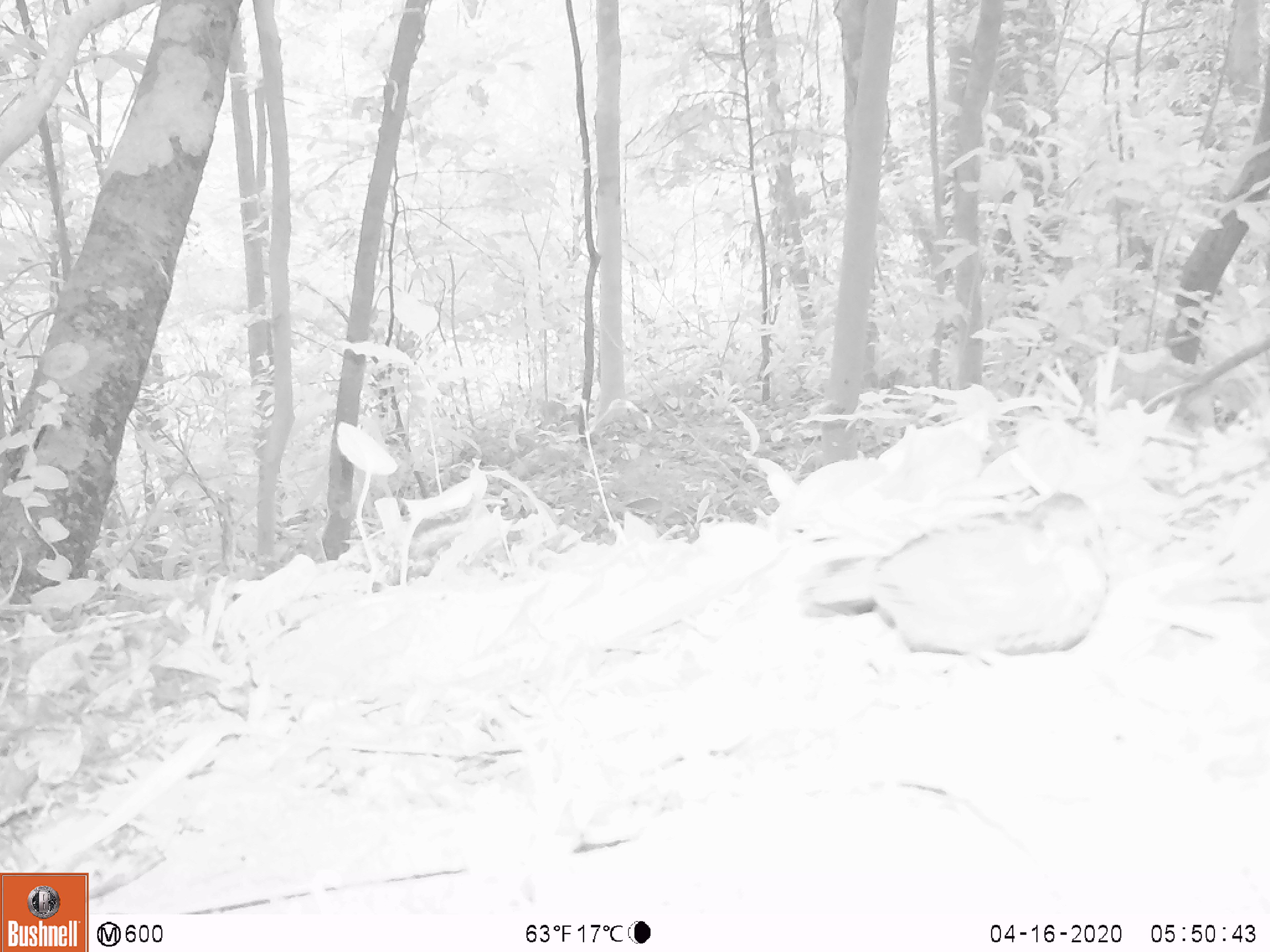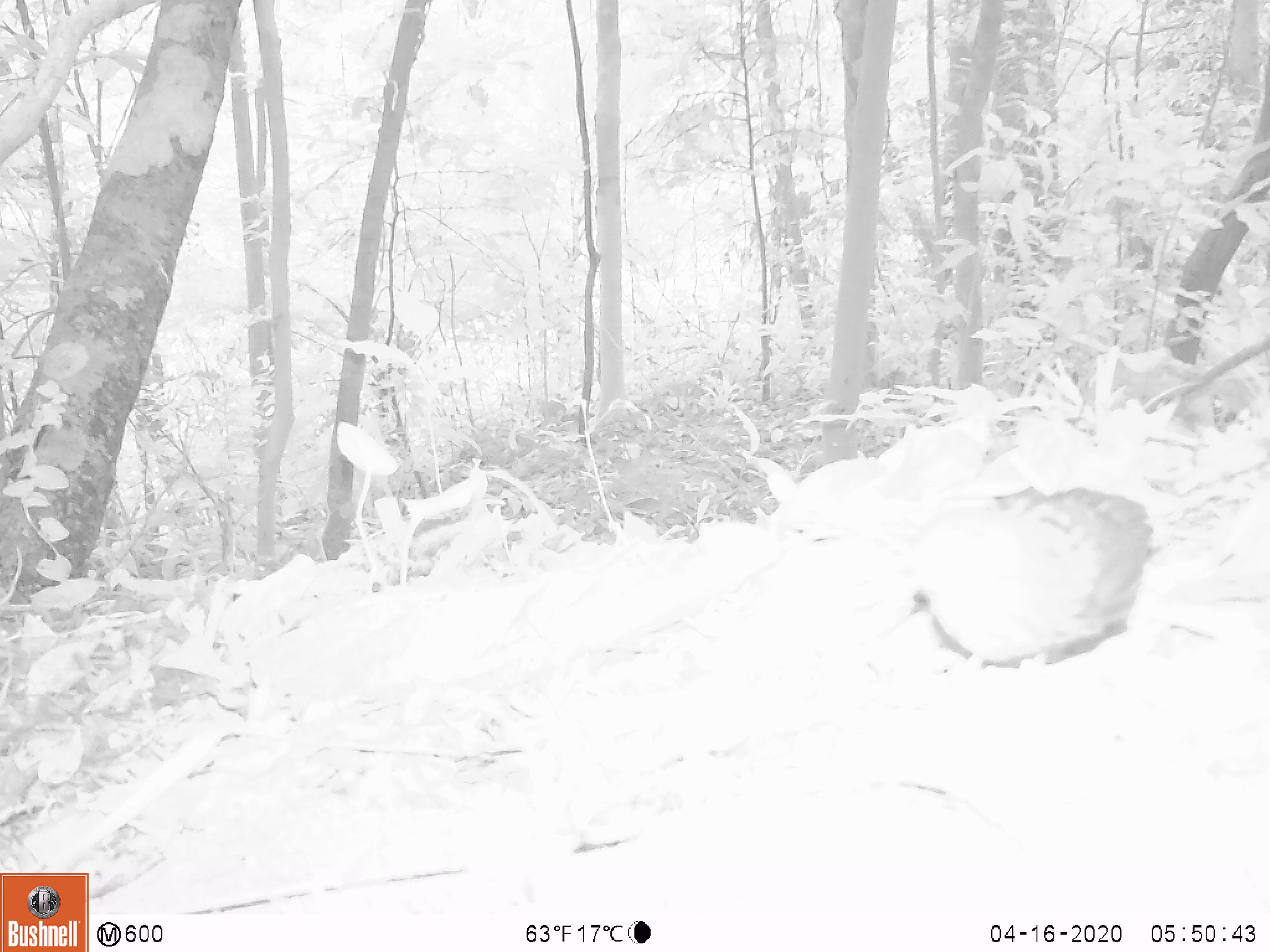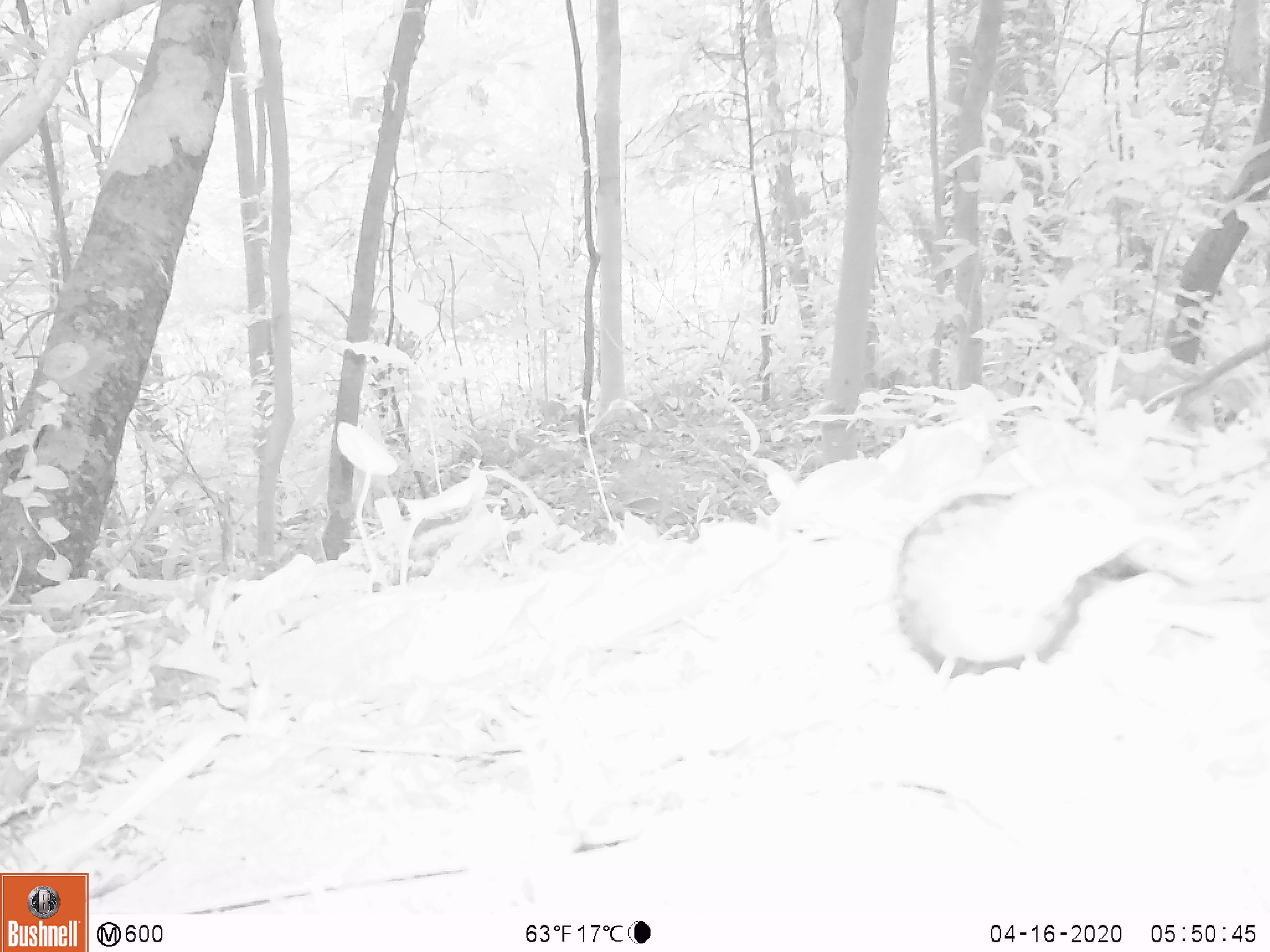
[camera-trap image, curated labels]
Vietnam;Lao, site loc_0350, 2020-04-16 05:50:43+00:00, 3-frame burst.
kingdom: Animalia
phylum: Chordata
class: Aves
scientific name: Aves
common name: bird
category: unidentified bird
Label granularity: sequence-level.